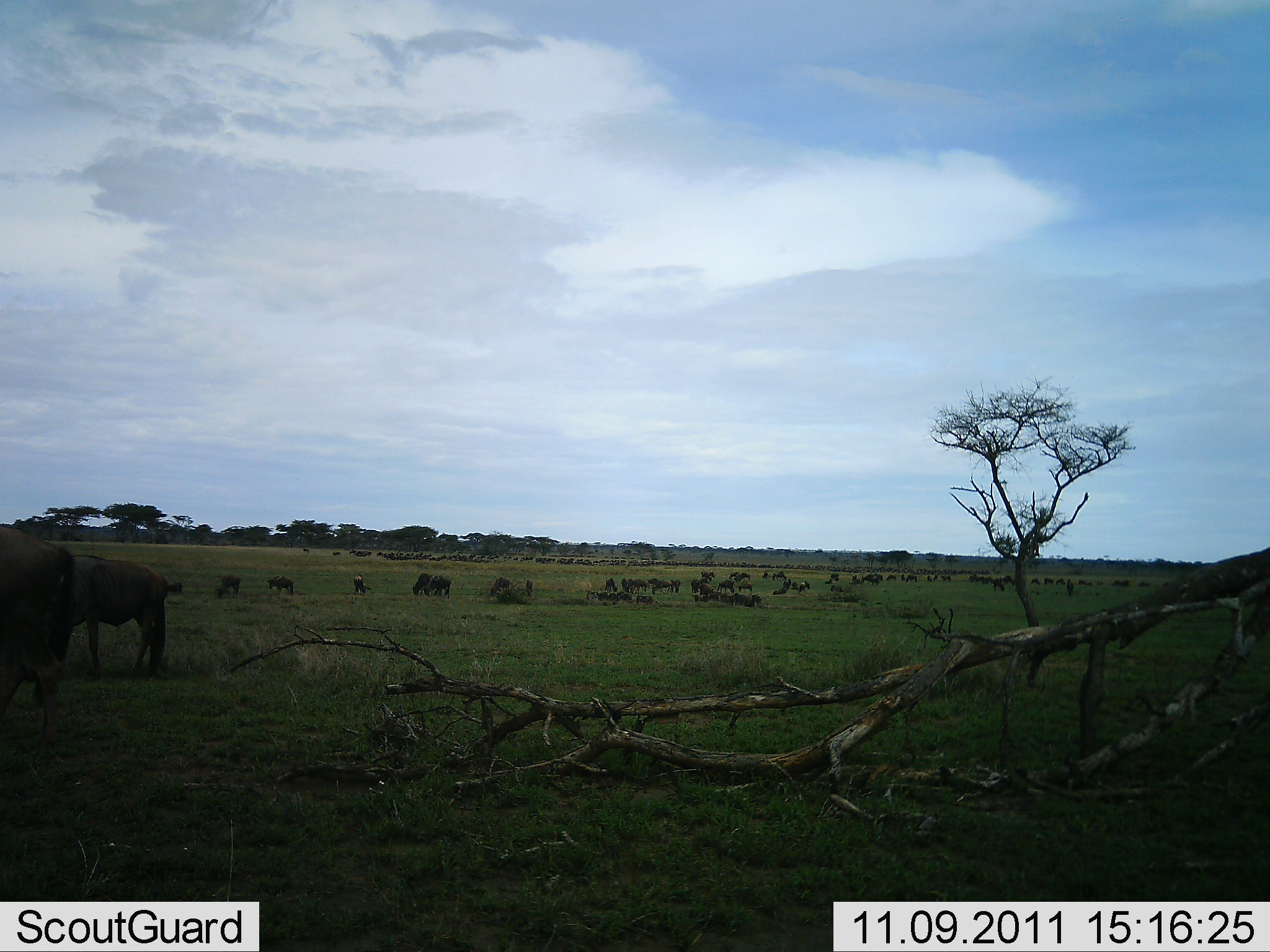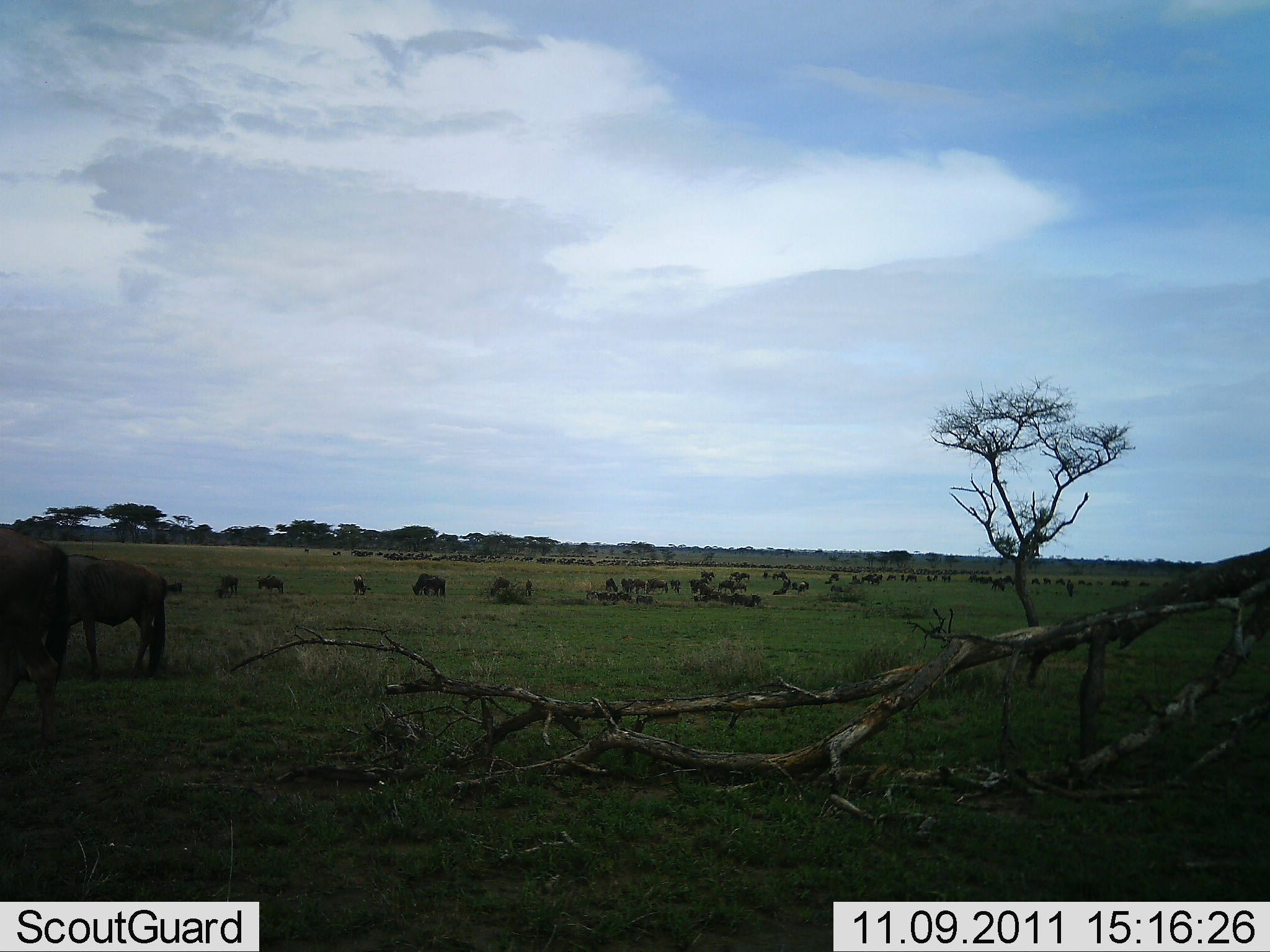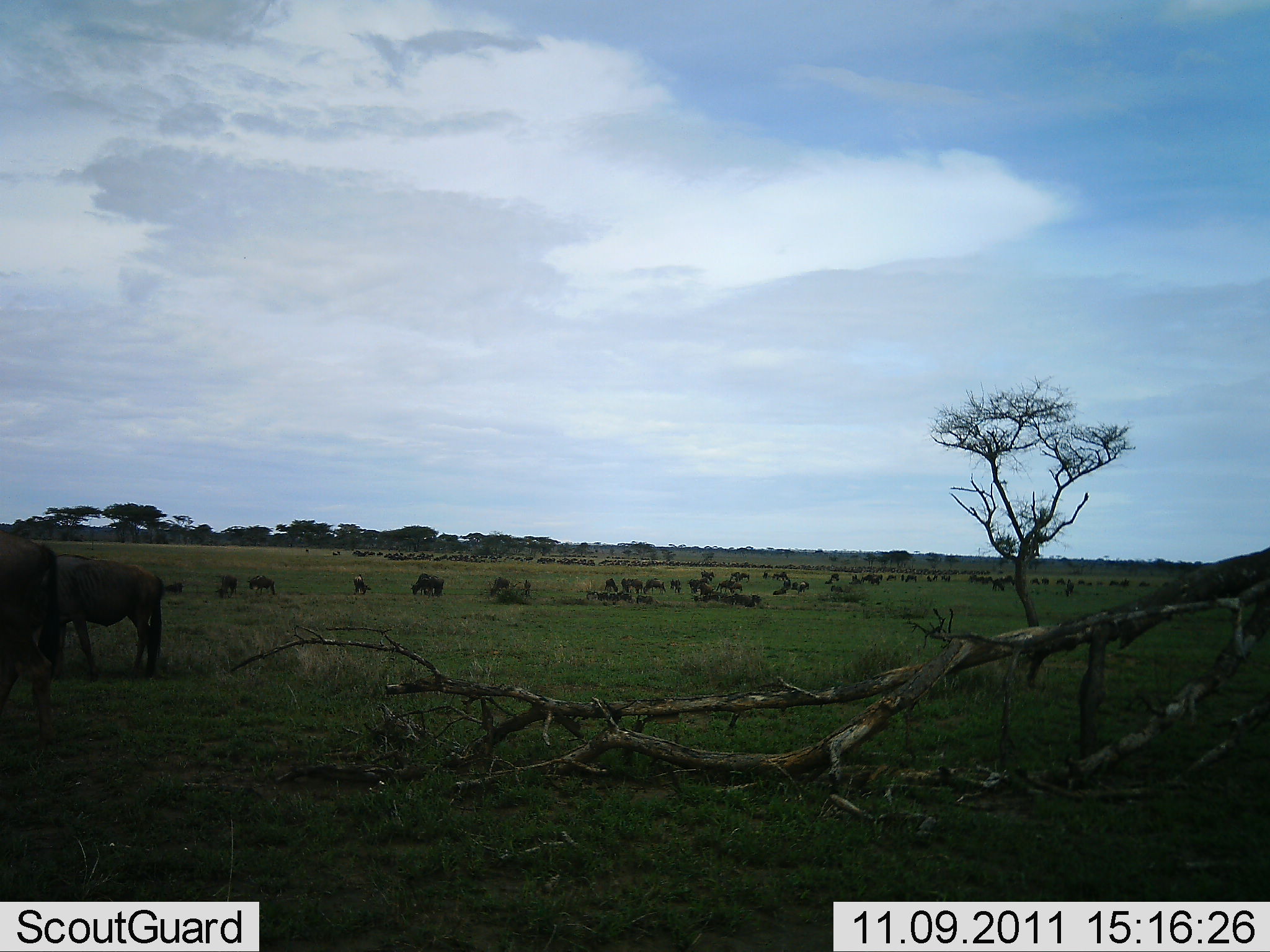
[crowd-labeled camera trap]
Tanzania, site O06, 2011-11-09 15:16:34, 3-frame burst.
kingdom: Animalia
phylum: Chordata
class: Mammalia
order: Artiodactyla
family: Bovidae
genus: Connochaetes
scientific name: Connochaetes taurinus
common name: blue wildebeest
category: wildebeest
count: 51+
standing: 39%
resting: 11%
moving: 39%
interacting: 6%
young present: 0%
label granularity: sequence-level